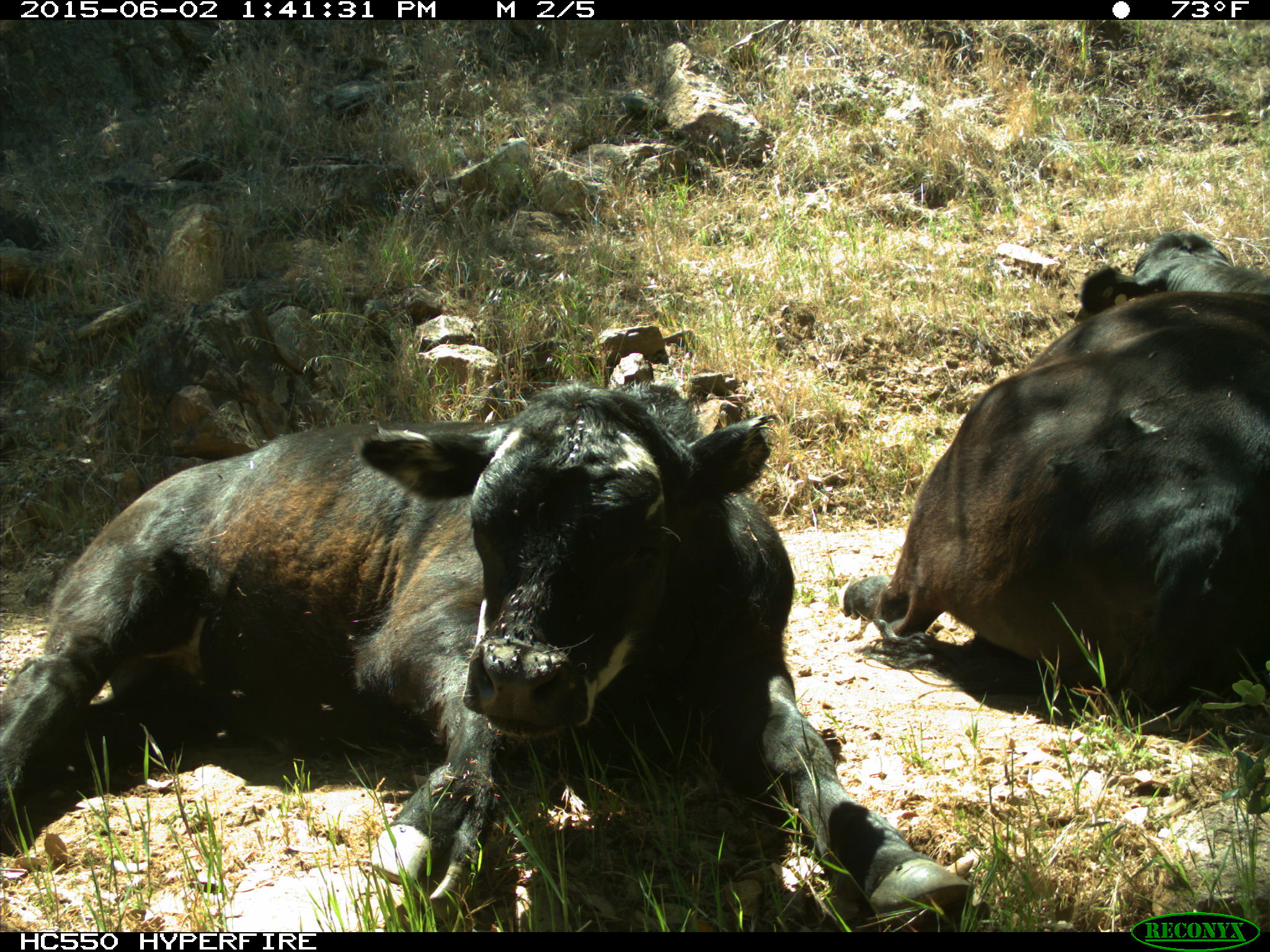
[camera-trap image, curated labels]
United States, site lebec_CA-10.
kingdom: Animalia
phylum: Chordata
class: Mammalia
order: Artiodactyla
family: Bovidae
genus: Bos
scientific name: Bos taurus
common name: domestic cow